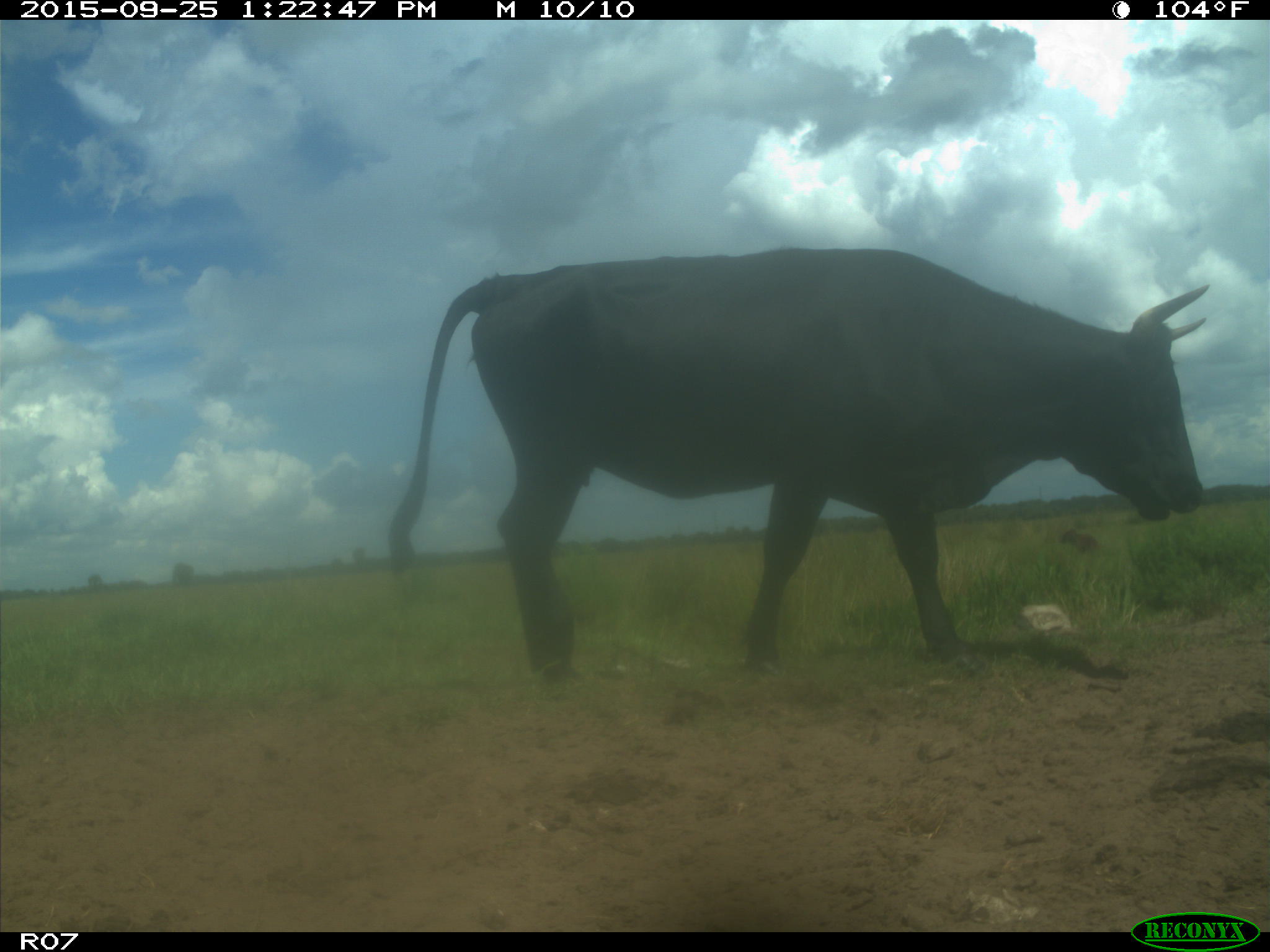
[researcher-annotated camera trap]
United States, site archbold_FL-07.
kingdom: Animalia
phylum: Chordata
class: Mammalia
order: Artiodactyla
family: Bovidae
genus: Bos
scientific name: Bos taurus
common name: domestic cow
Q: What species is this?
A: Bos taurus (domestic cow).